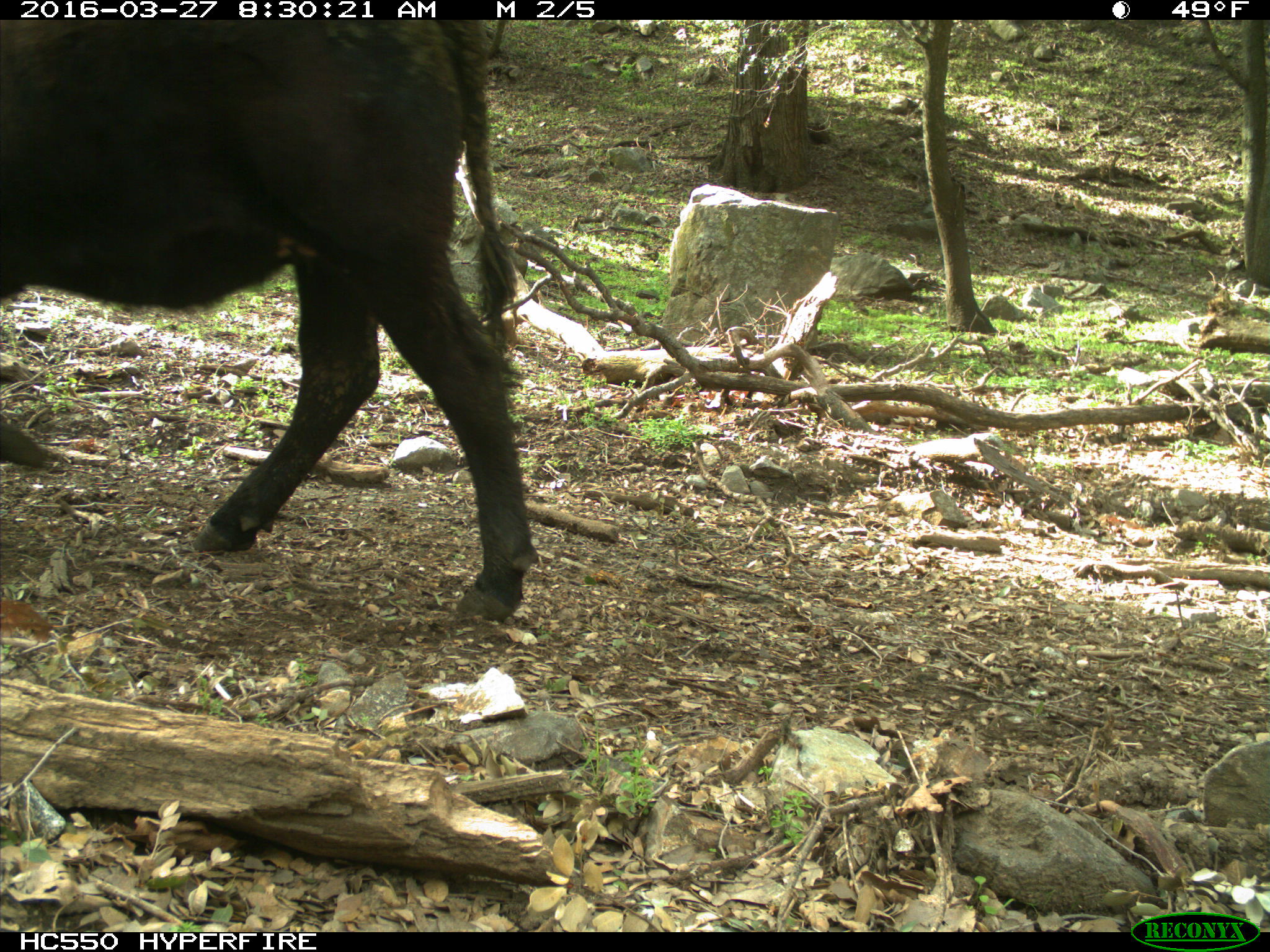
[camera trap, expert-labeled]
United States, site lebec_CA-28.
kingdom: Animalia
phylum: Chordata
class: Mammalia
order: Artiodactyla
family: Bovidae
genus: Bos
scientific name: Bos taurus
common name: domestic cow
Bos taurus (domestic cow).